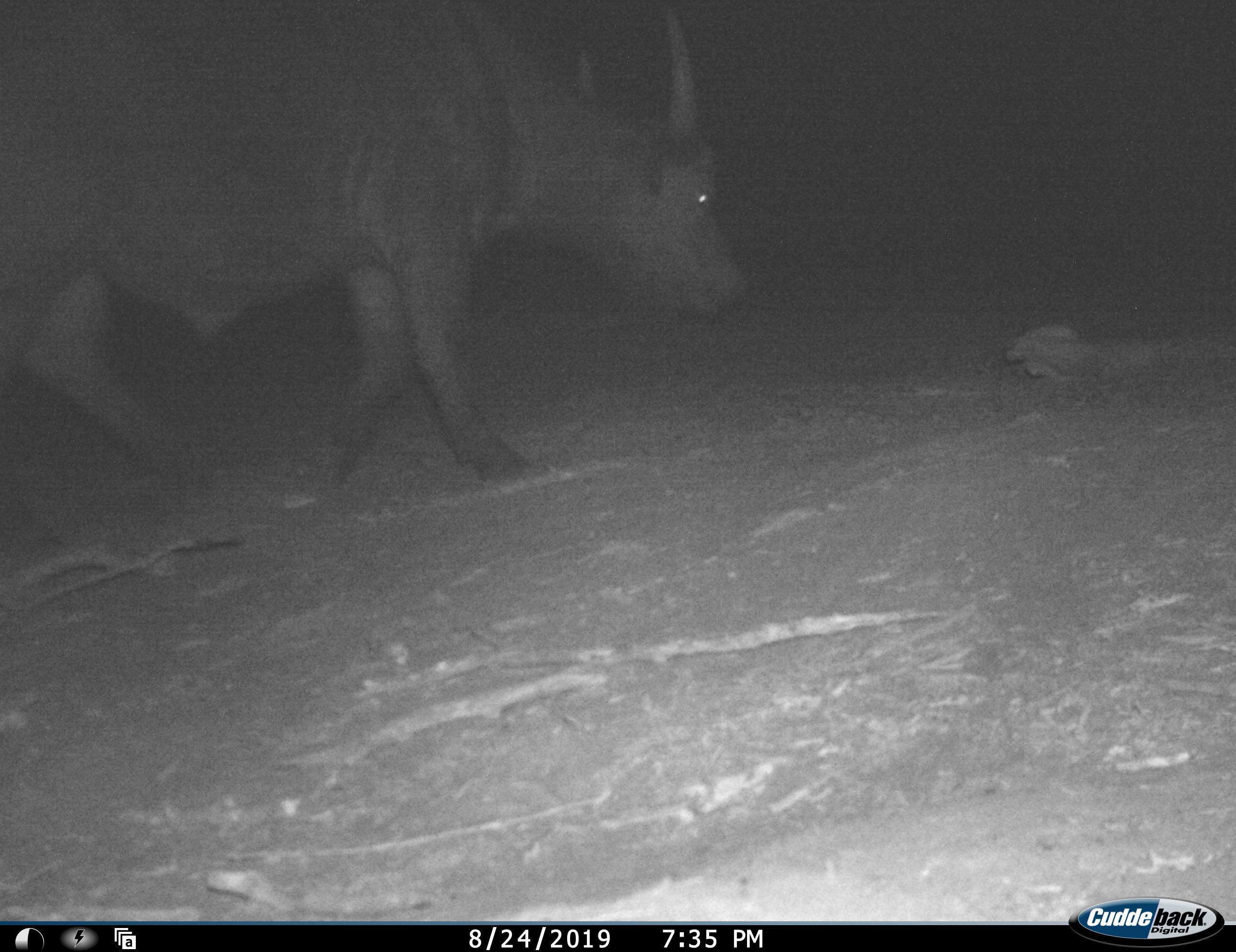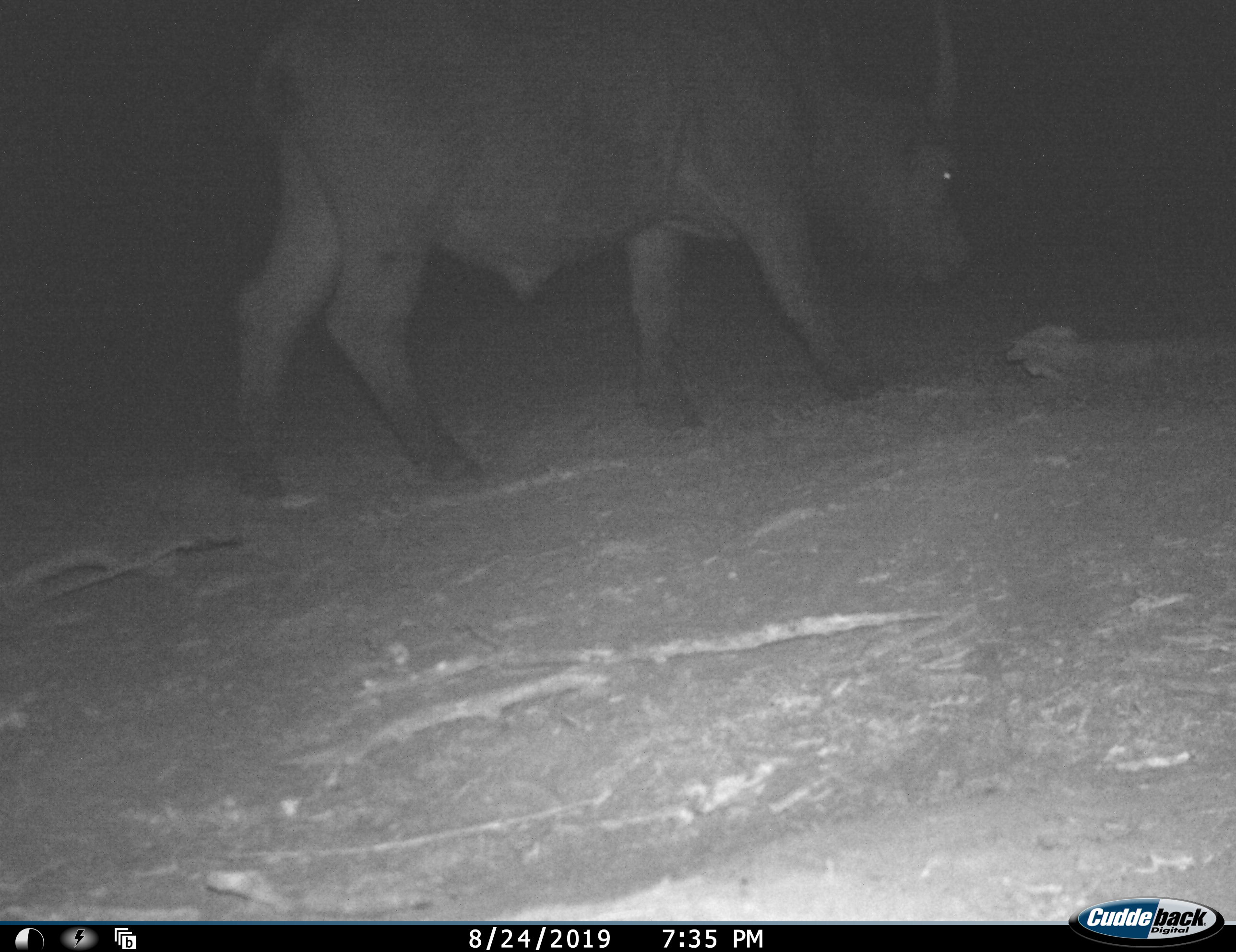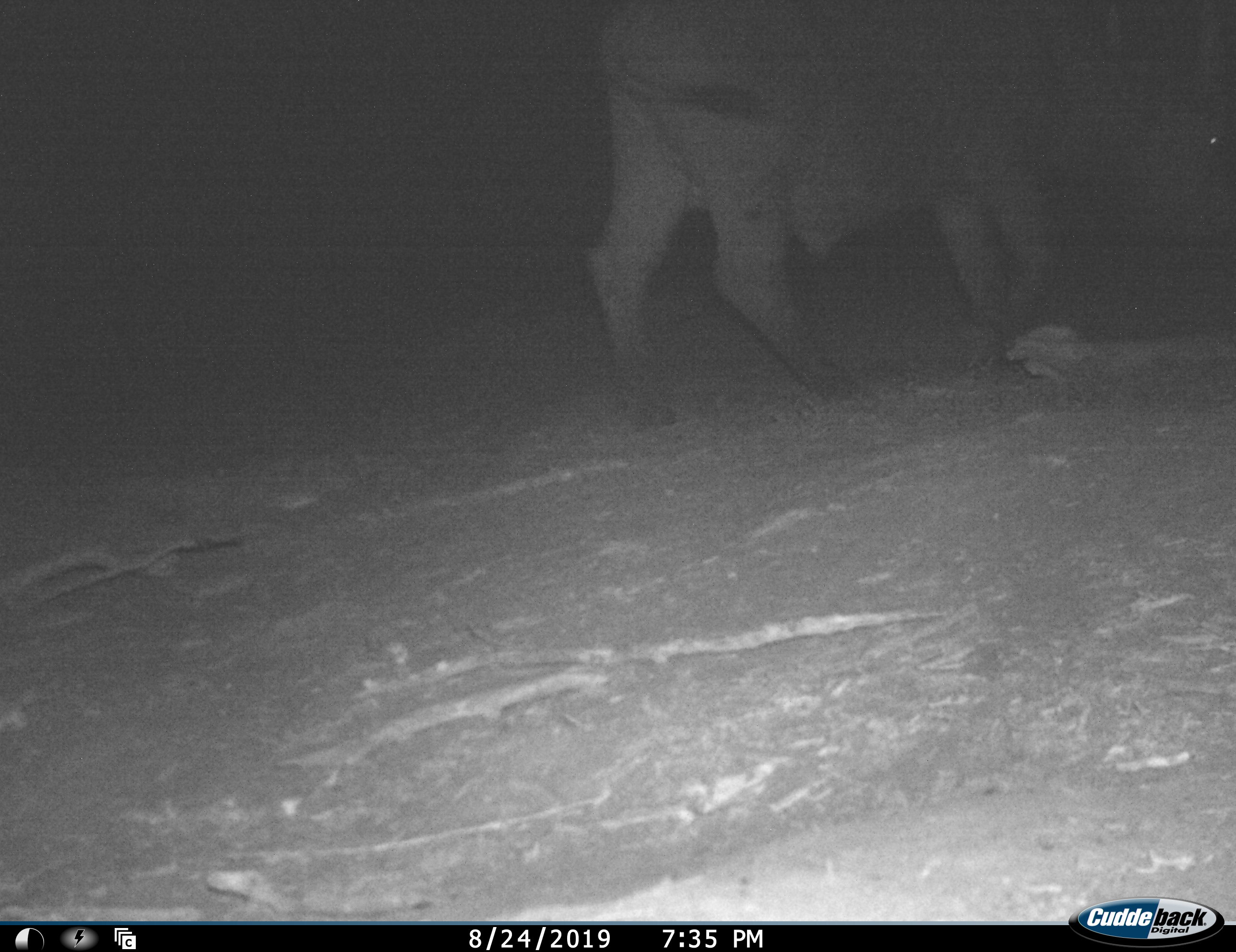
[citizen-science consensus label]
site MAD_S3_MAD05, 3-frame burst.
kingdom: Animalia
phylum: Chordata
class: Mammalia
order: Artiodactyla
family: Bovidae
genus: Syncerus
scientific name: Syncerus caffer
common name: african buffalo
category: buffalo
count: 1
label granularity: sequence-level